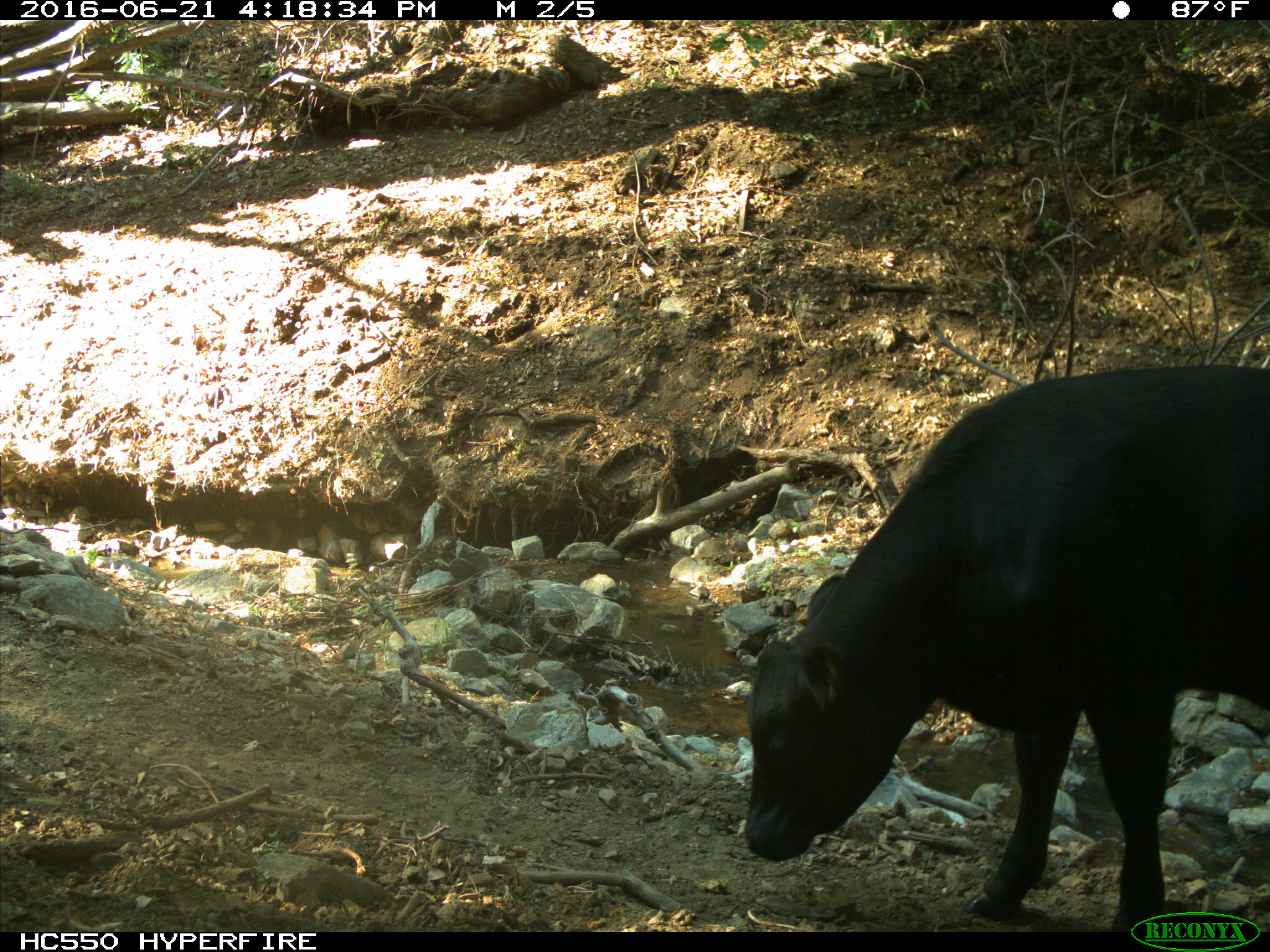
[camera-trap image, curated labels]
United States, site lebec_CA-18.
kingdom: Animalia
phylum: Chordata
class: Mammalia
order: Artiodactyla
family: Bovidae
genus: Bos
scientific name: Bos taurus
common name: domestic cow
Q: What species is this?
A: Bos taurus (domestic cow).